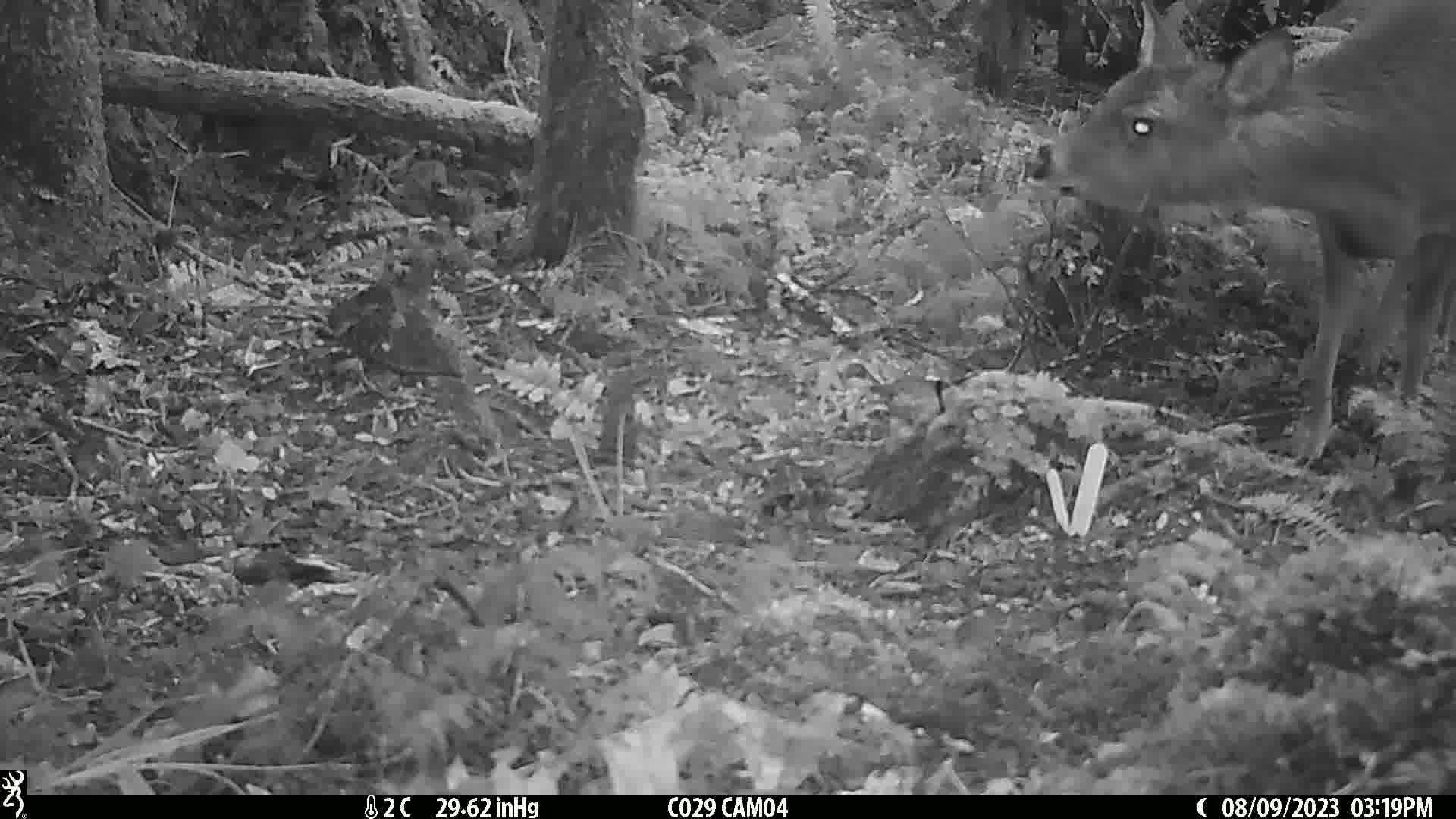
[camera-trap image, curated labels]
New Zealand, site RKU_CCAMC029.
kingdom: Animalia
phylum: Chordata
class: Mammalia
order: Artiodactyla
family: Cervidae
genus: Odocoileus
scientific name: Odocoileus virginianus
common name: white-tailed deer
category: white tailed deer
White tailed deer (white-tailed deer) (Odocoileus virginianus).